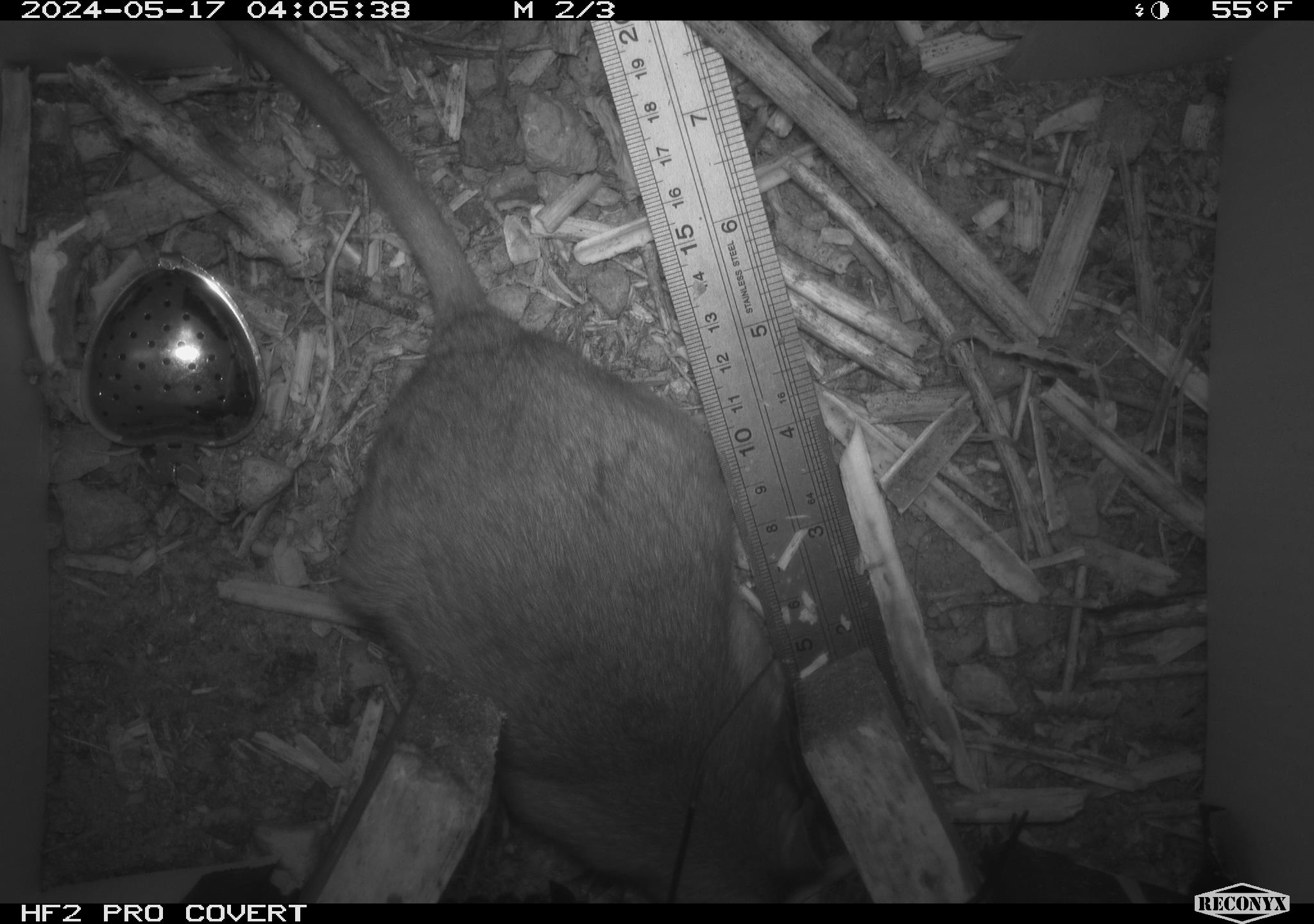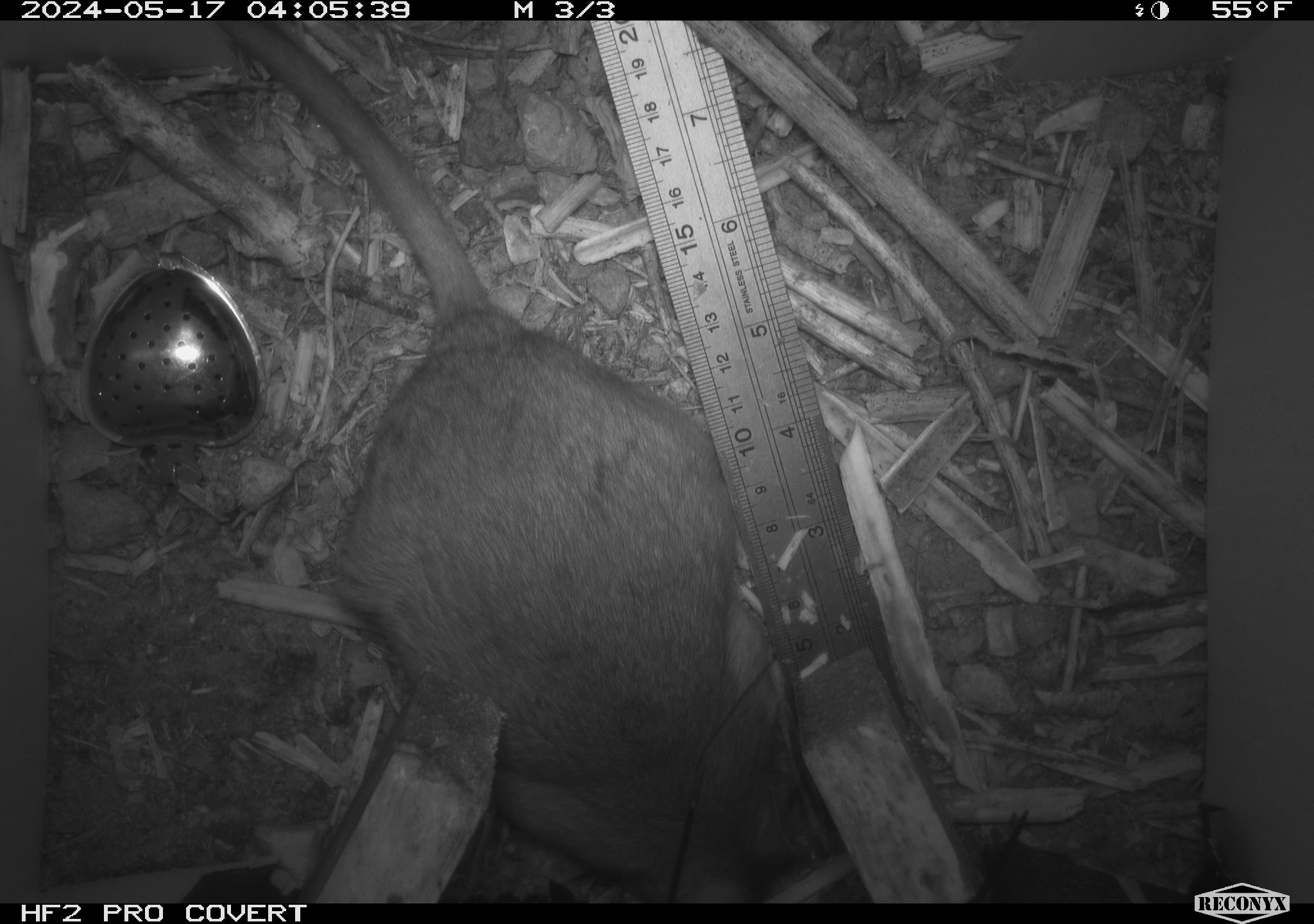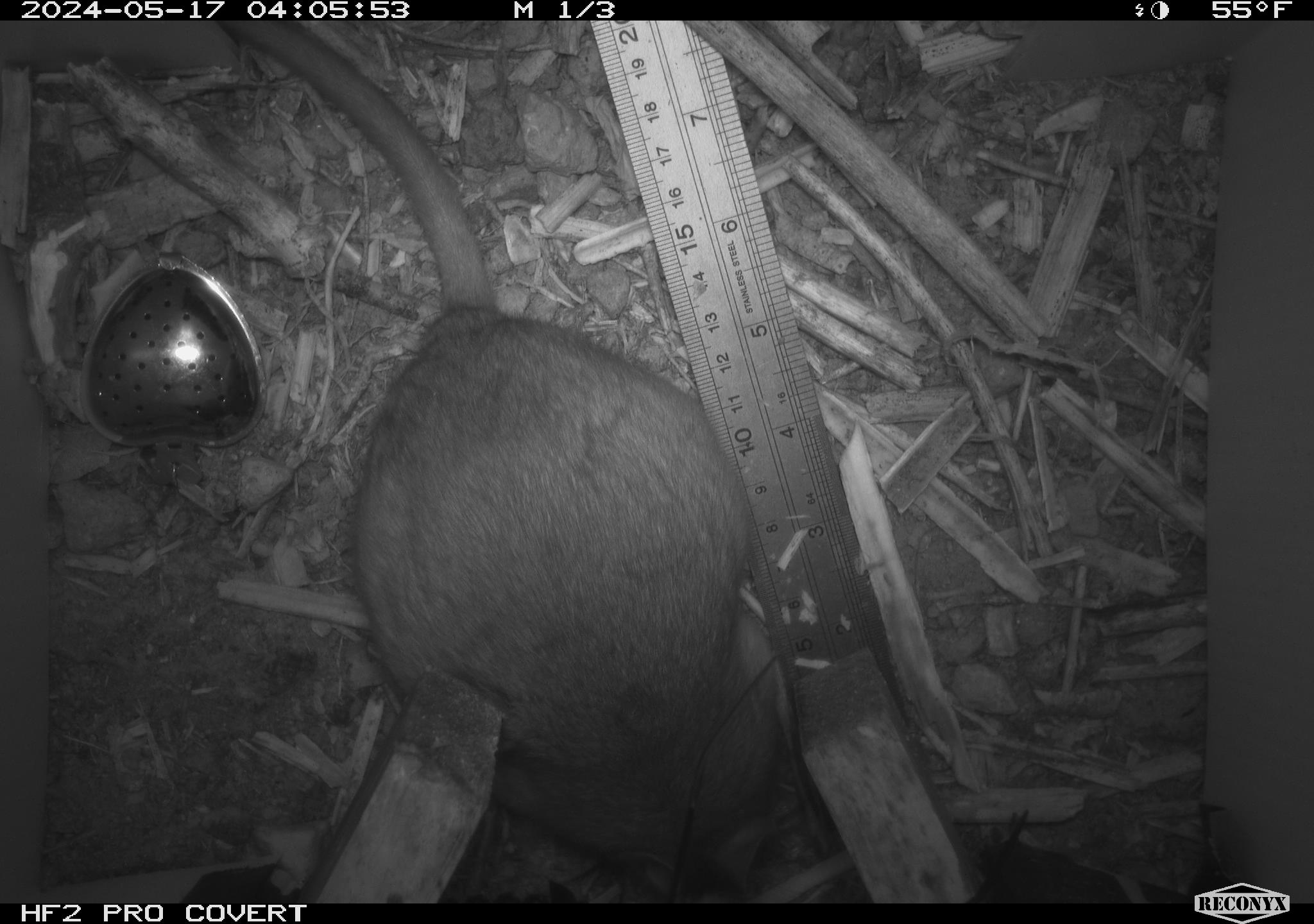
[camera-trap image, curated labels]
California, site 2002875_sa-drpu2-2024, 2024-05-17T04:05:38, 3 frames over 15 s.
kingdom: Animalia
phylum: Chordata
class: Mammalia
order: Rodentia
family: Cricetidae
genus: Neotoma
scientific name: Neotoma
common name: pack rat or woodrat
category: neotoma species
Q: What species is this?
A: Neotoma species (pack rat or woodrat) (Neotoma).